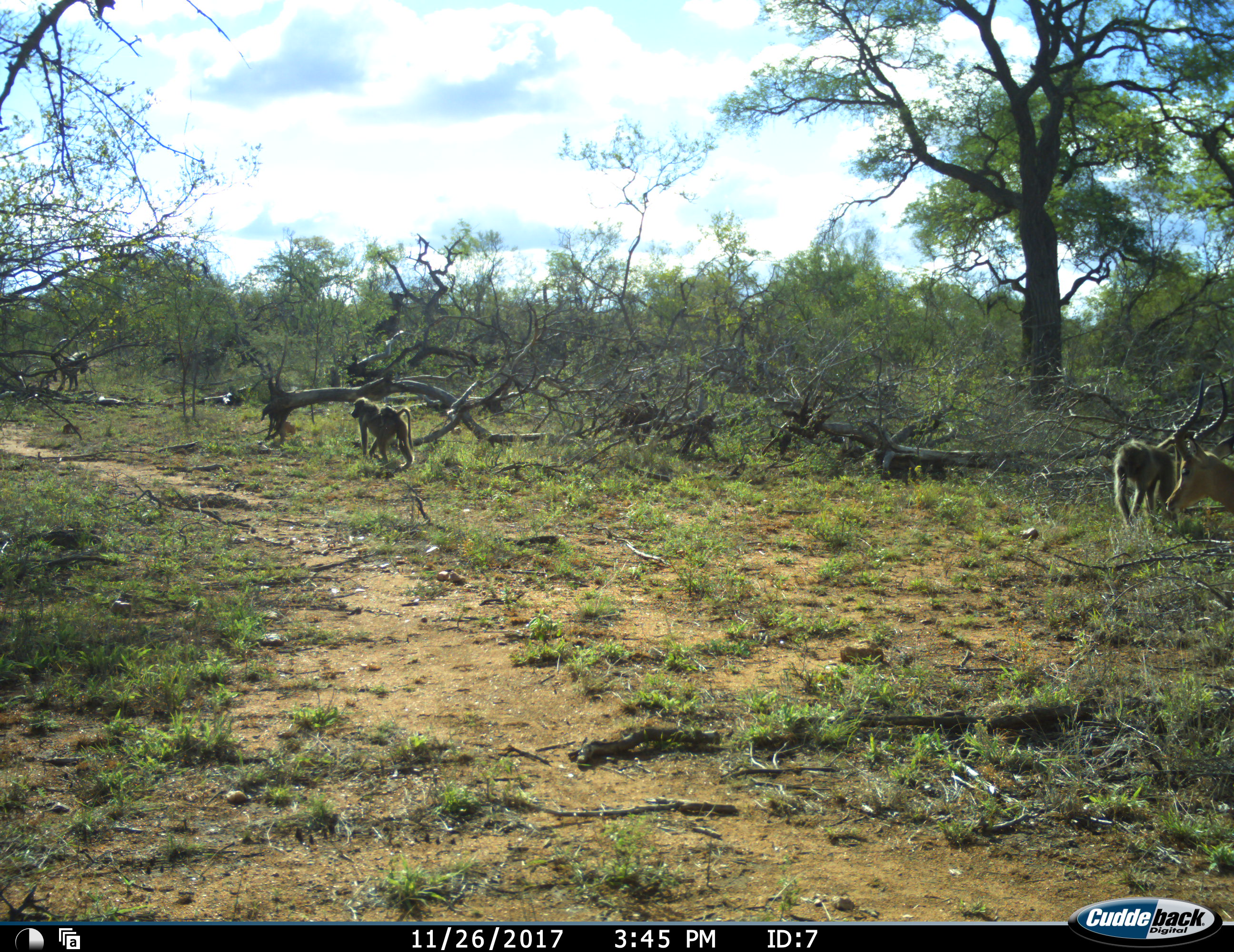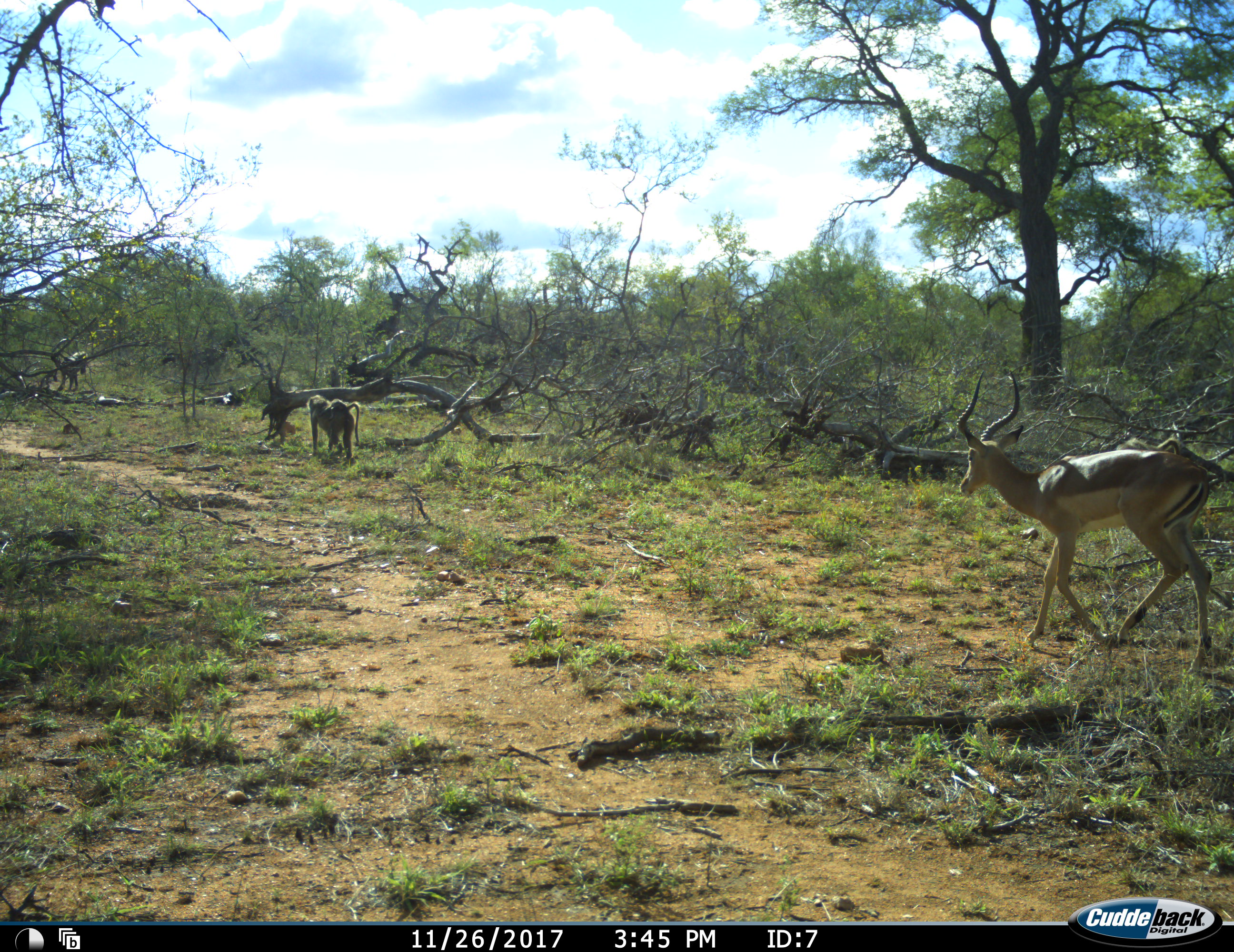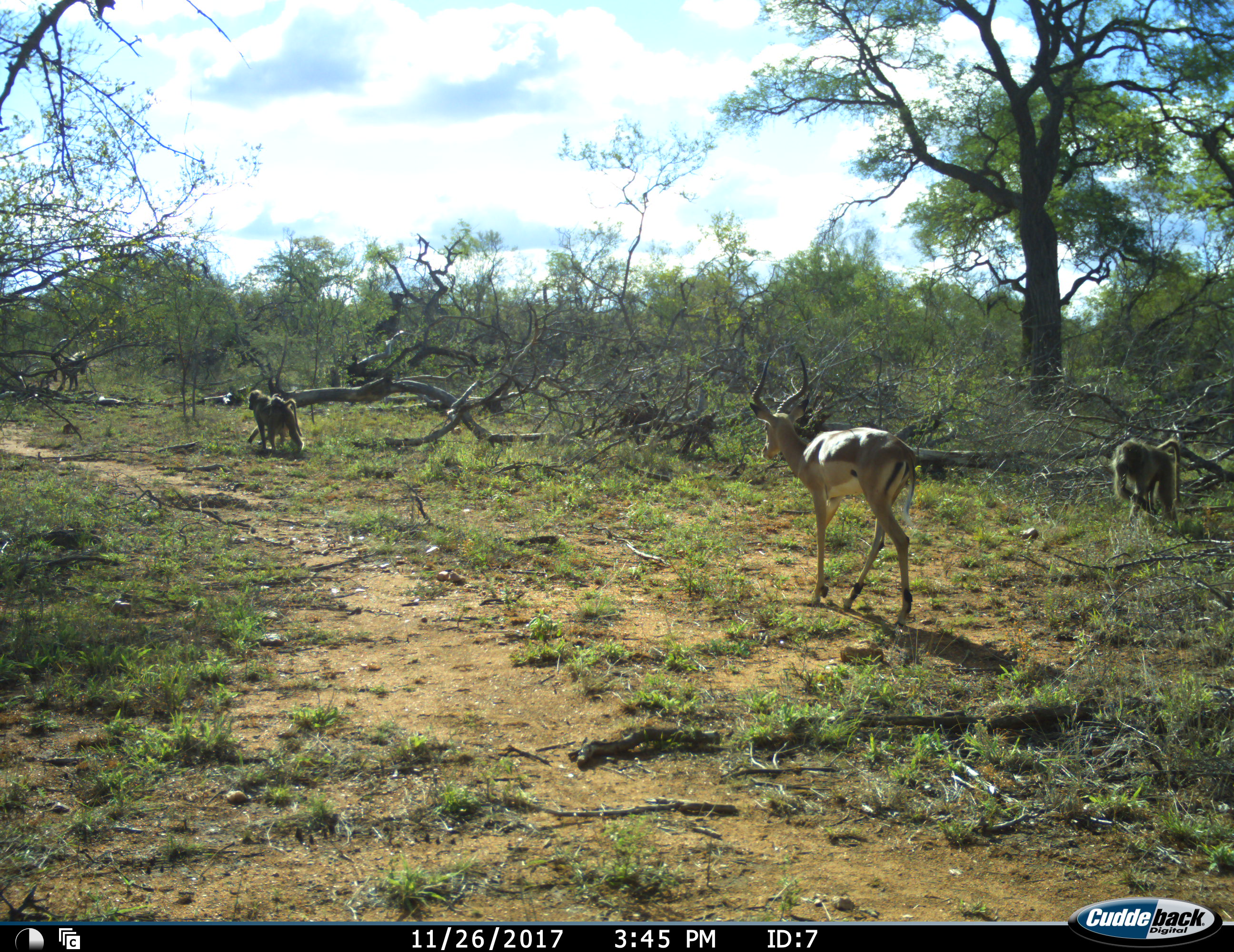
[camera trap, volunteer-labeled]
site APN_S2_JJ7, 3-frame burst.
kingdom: Animalia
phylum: Chordata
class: Mammalia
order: Primates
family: Cercopithecidae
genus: Papio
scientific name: Papio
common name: baboon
Baboon (Papio), count 2. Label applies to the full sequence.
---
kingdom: Animalia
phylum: Chordata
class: Mammalia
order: Artiodactyla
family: Bovidae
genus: Aepyceros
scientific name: Aepyceros melampus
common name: impala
Impala (Aepyceros melampus), count 1. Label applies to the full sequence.